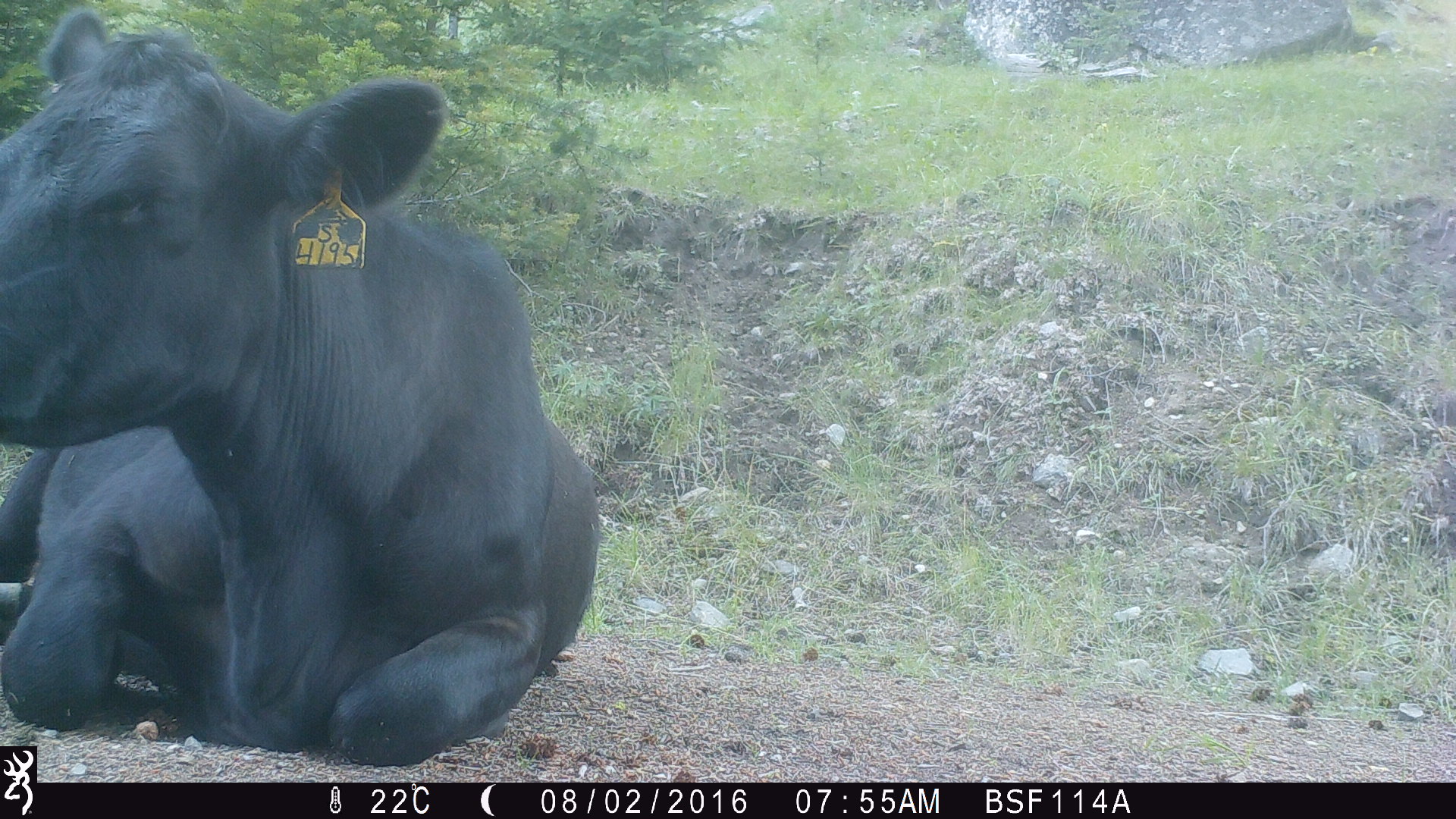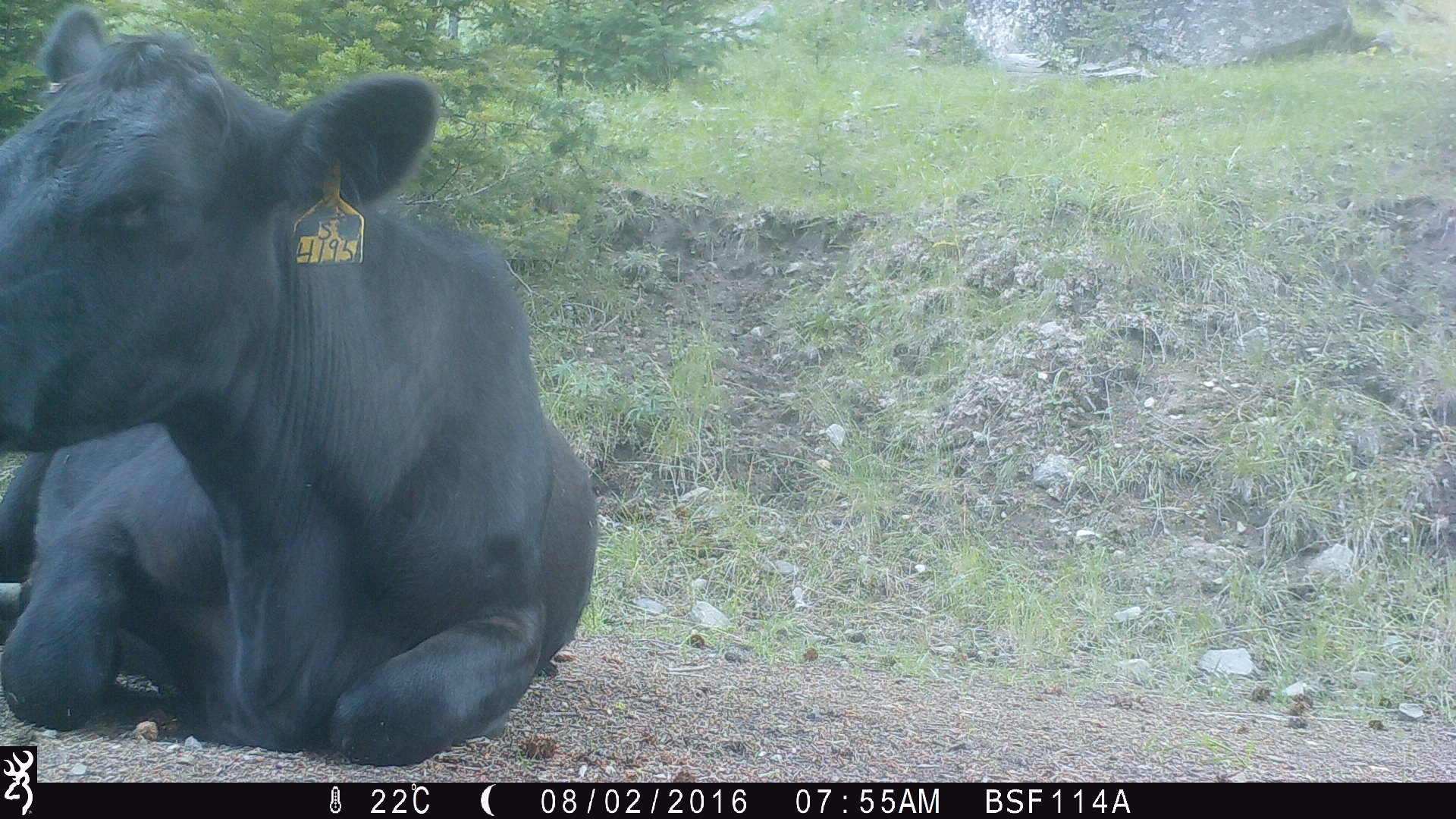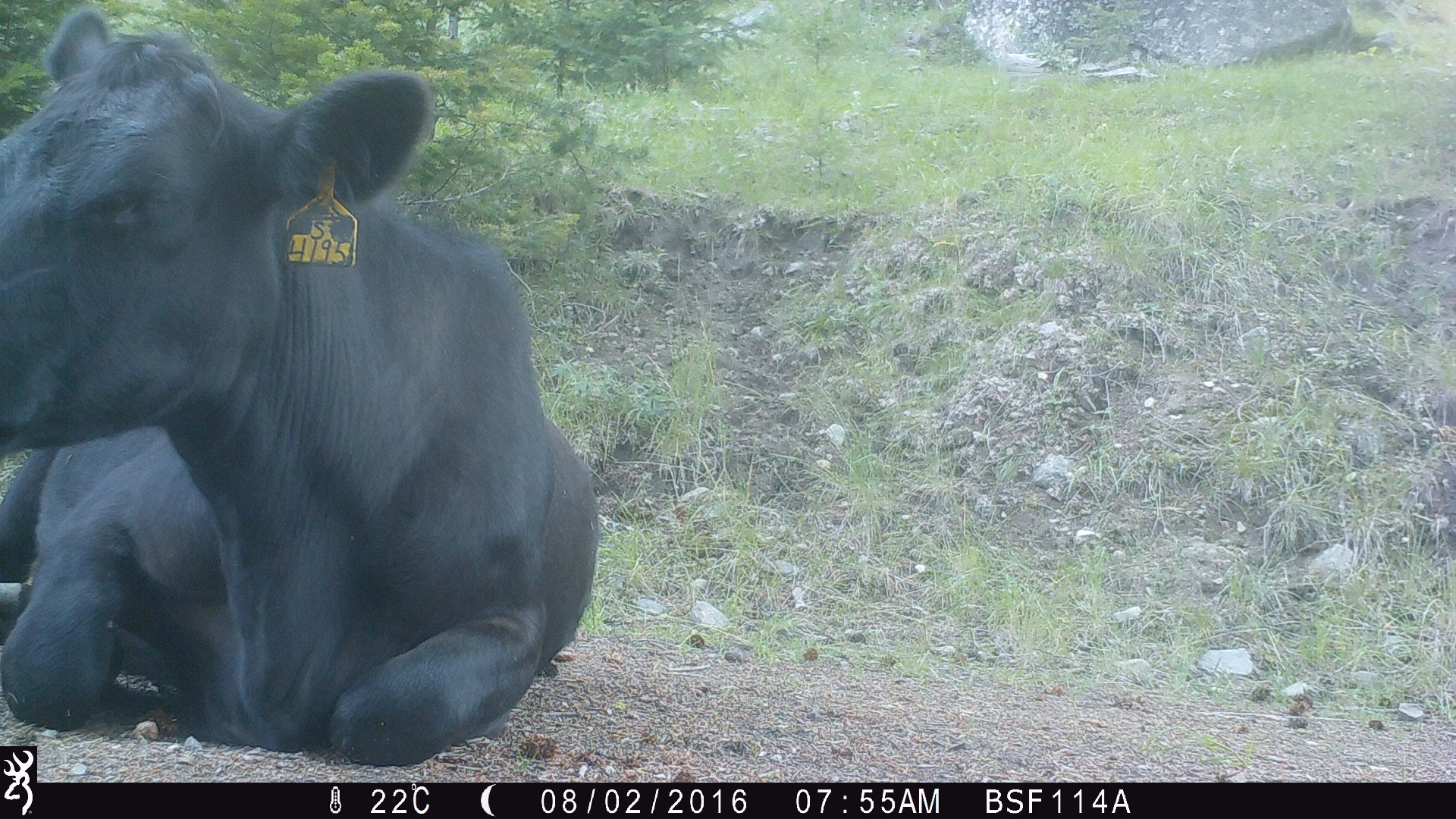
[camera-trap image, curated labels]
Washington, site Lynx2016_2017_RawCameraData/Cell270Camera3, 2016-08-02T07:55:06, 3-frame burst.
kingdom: Animalia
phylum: Chordata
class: Mammalia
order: Artiodactyla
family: Bovidae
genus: Bos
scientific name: Bos taurus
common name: domestic cattle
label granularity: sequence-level